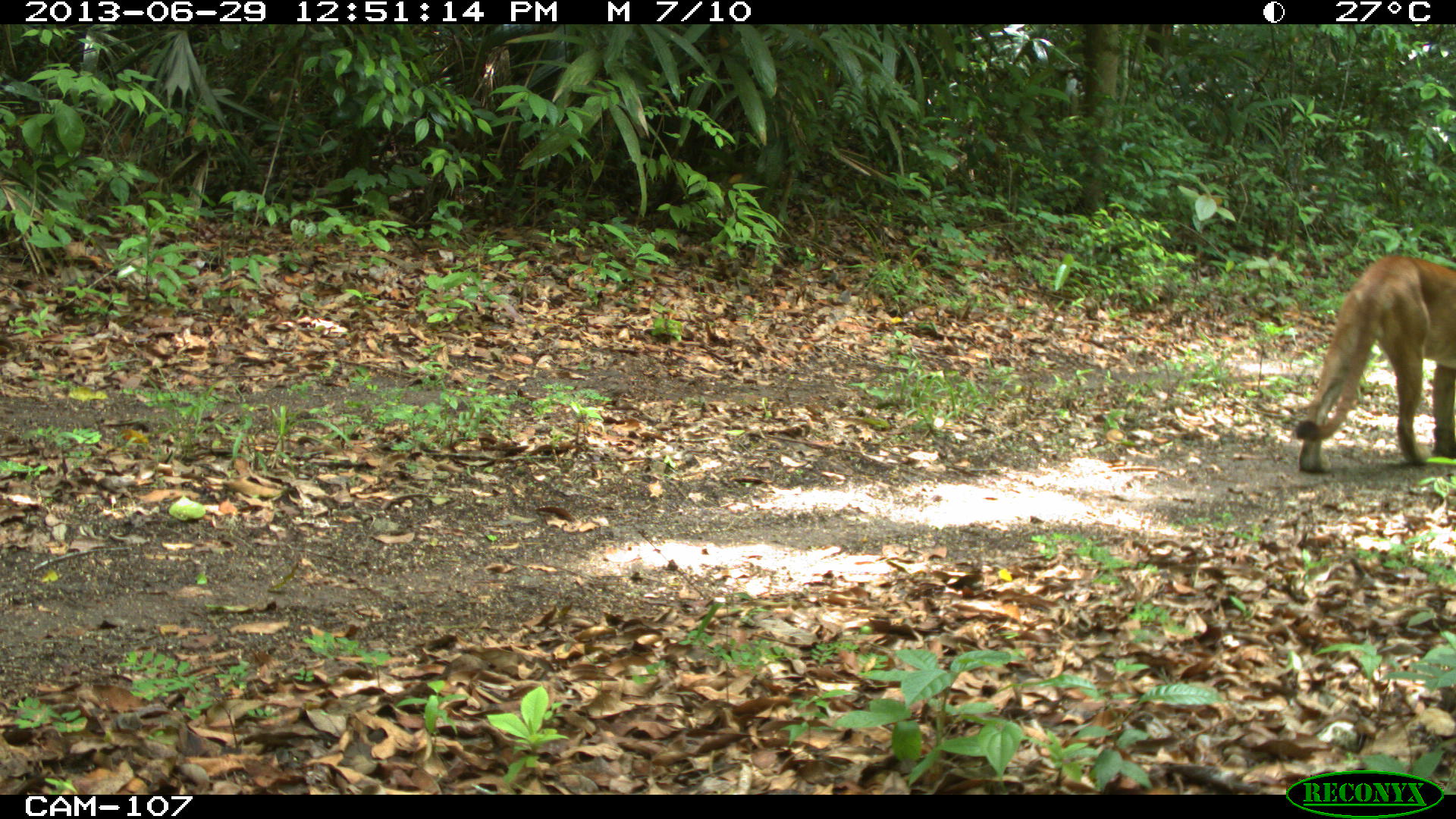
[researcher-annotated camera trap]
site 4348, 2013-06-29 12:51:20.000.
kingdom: Animalia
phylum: Chordata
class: Mammalia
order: Carnivora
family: Felidae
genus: Puma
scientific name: Puma concolor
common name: mountain lion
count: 1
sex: male